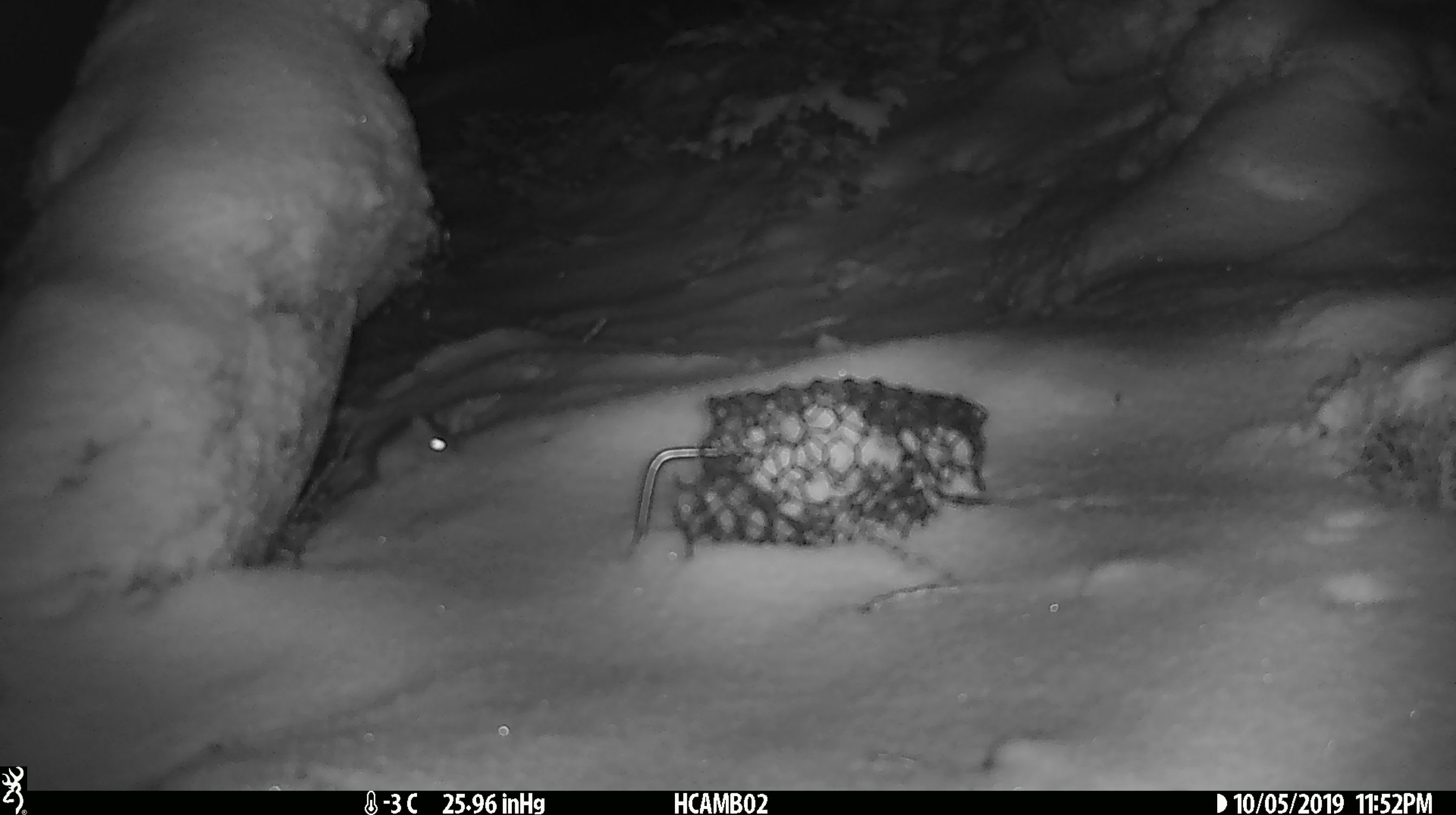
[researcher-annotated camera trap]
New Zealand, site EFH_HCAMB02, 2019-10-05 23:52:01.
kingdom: Animalia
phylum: Chordata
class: Mammalia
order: Rodentia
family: Muridae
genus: Mus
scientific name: Mus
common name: mouse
Mouse (Mus).